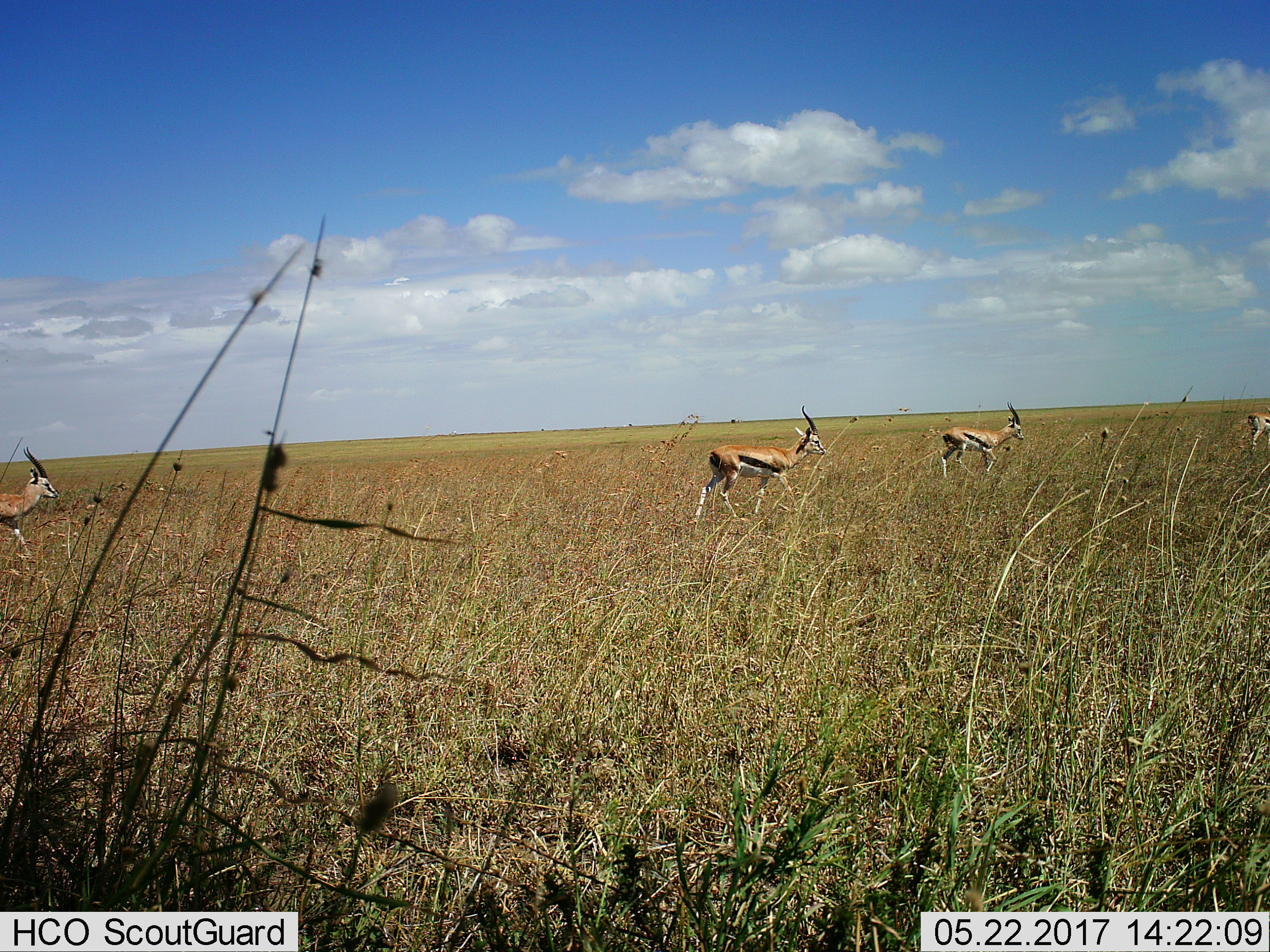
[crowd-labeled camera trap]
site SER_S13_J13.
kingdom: Animalia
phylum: Chordata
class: Mammalia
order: Artiodactyla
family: Bovidae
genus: Eudorcas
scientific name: Eudorcas thomsonii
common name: thomson's gazelle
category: gazellethomsons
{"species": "gazellethomsons (thomson's gazelle) (Eudorcas thomsonii)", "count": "4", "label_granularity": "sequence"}